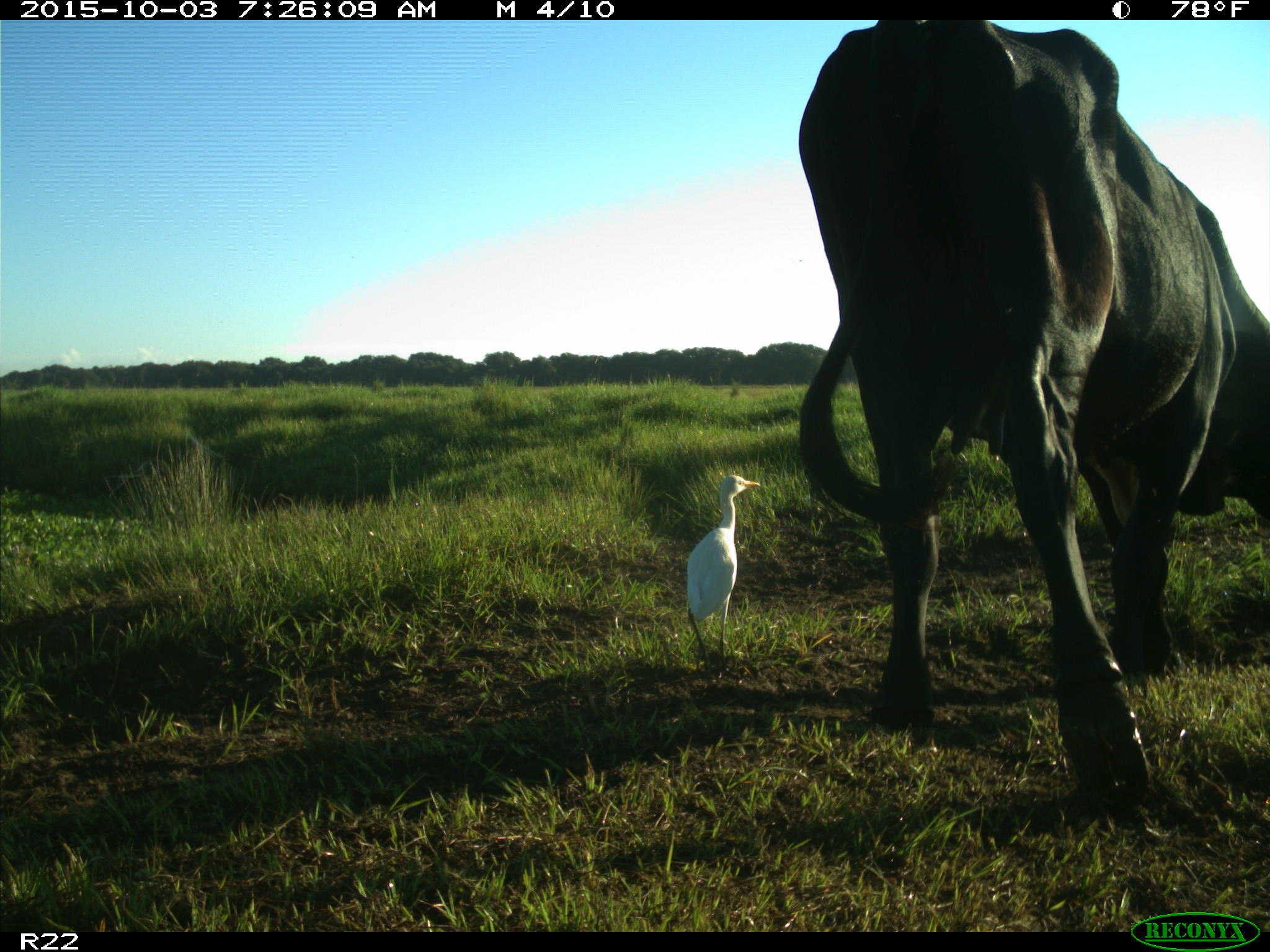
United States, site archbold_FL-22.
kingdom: Animalia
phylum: Chordata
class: Mammalia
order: Artiodactyla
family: Bovidae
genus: Bos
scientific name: Bos taurus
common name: domestic cow